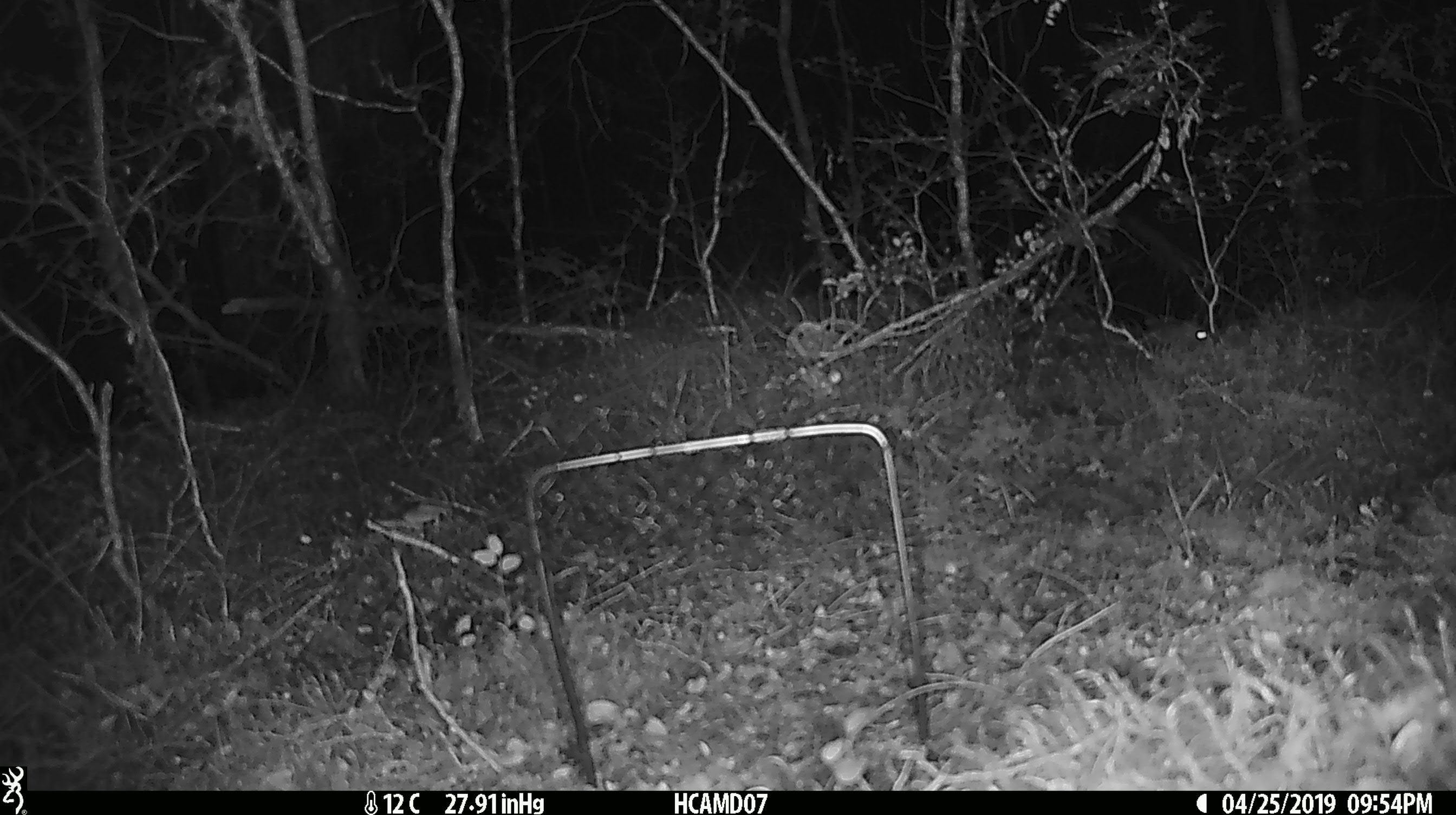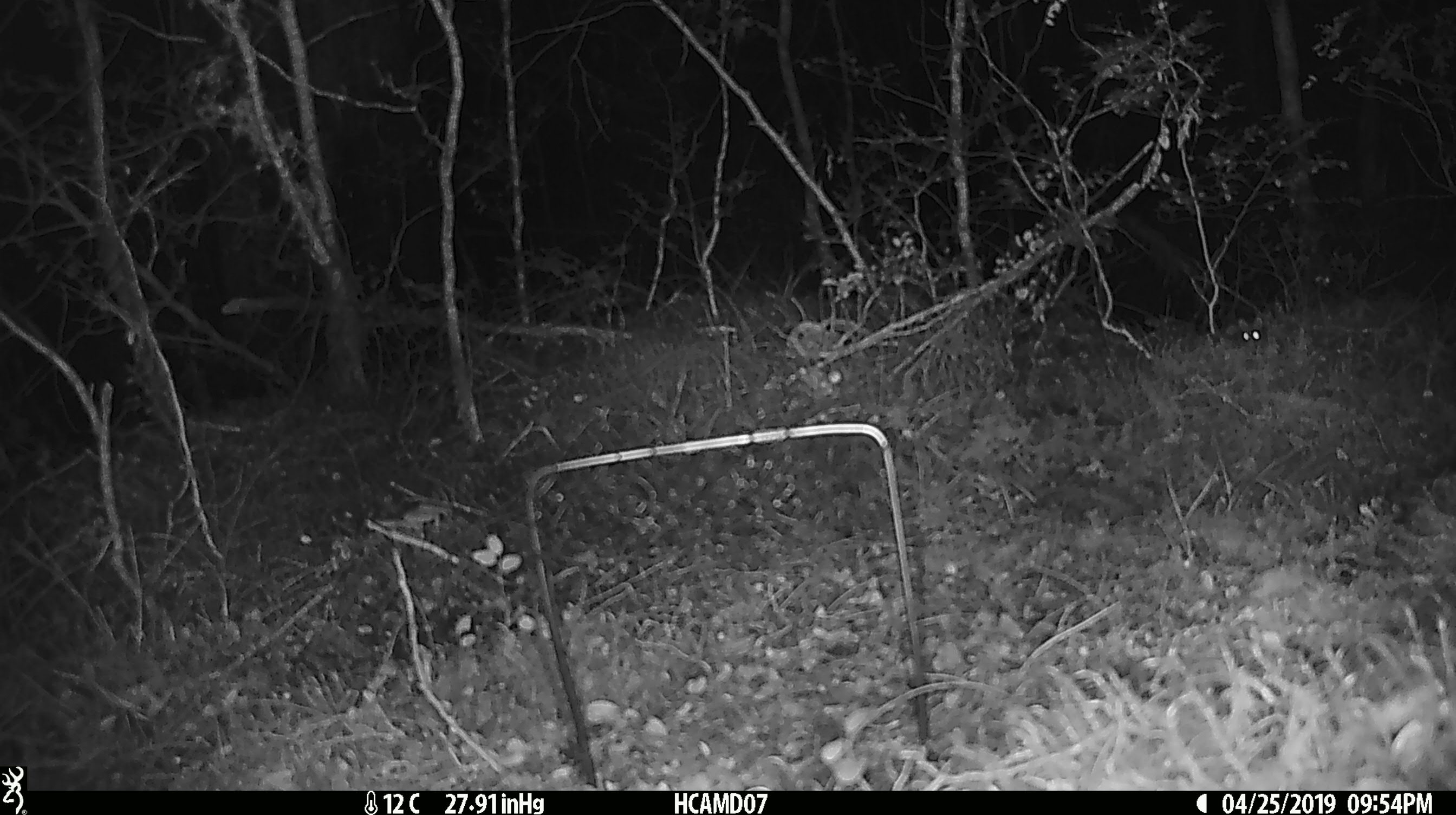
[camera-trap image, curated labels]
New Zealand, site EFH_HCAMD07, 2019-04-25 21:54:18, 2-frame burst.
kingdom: Animalia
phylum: Chordata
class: Mammalia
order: Rodentia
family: Muridae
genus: Mus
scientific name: Mus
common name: mouse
Mouse (Mus).